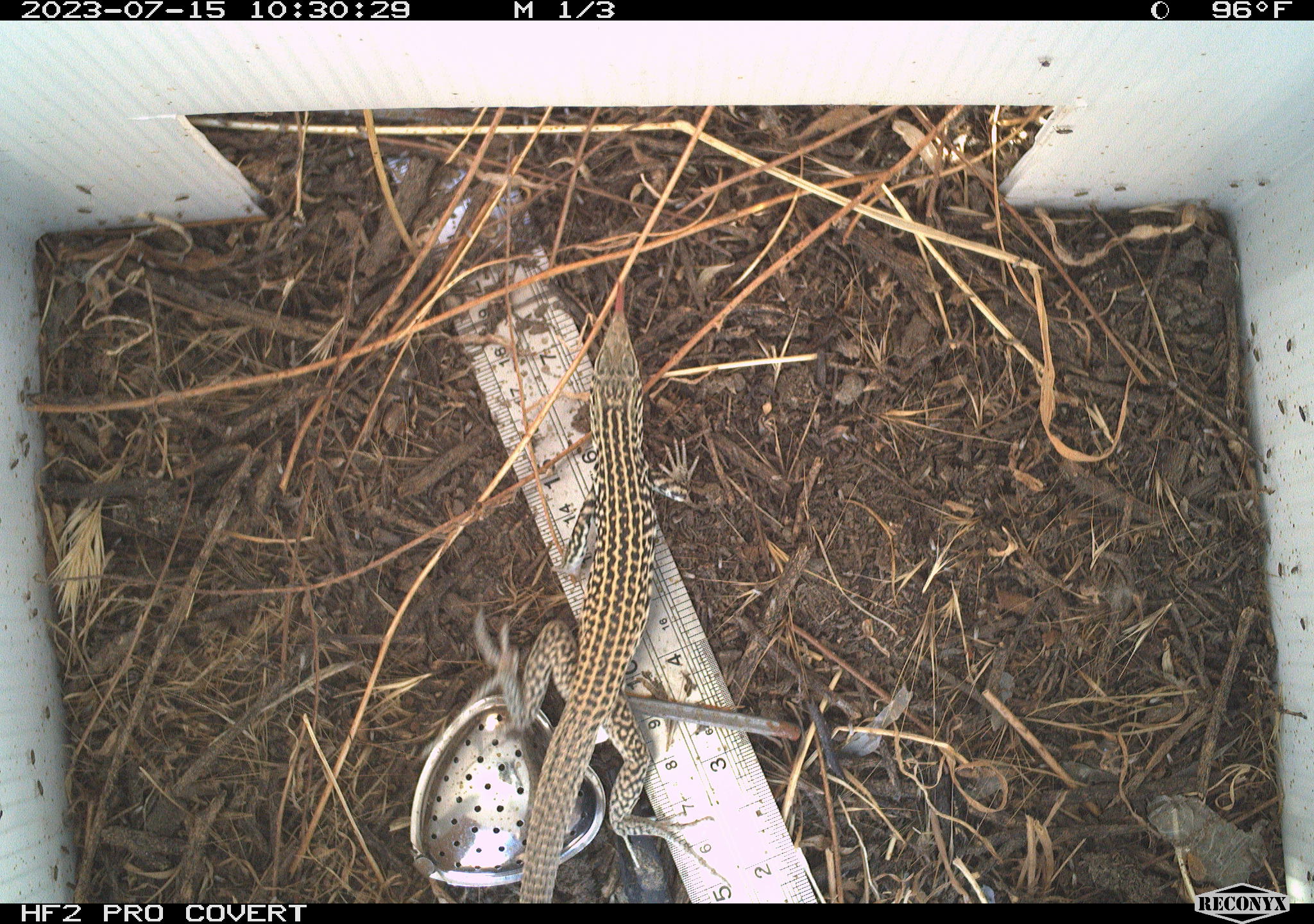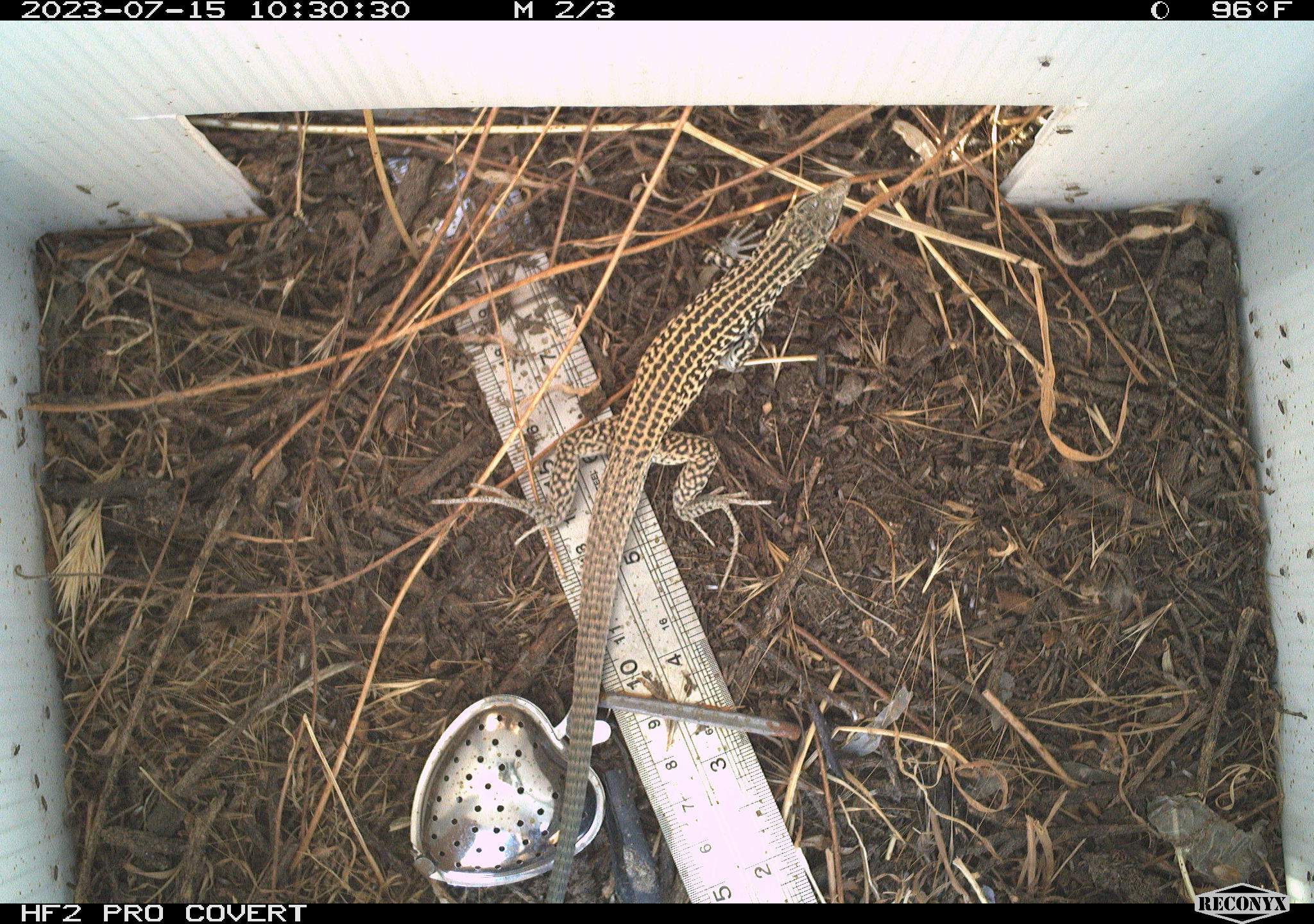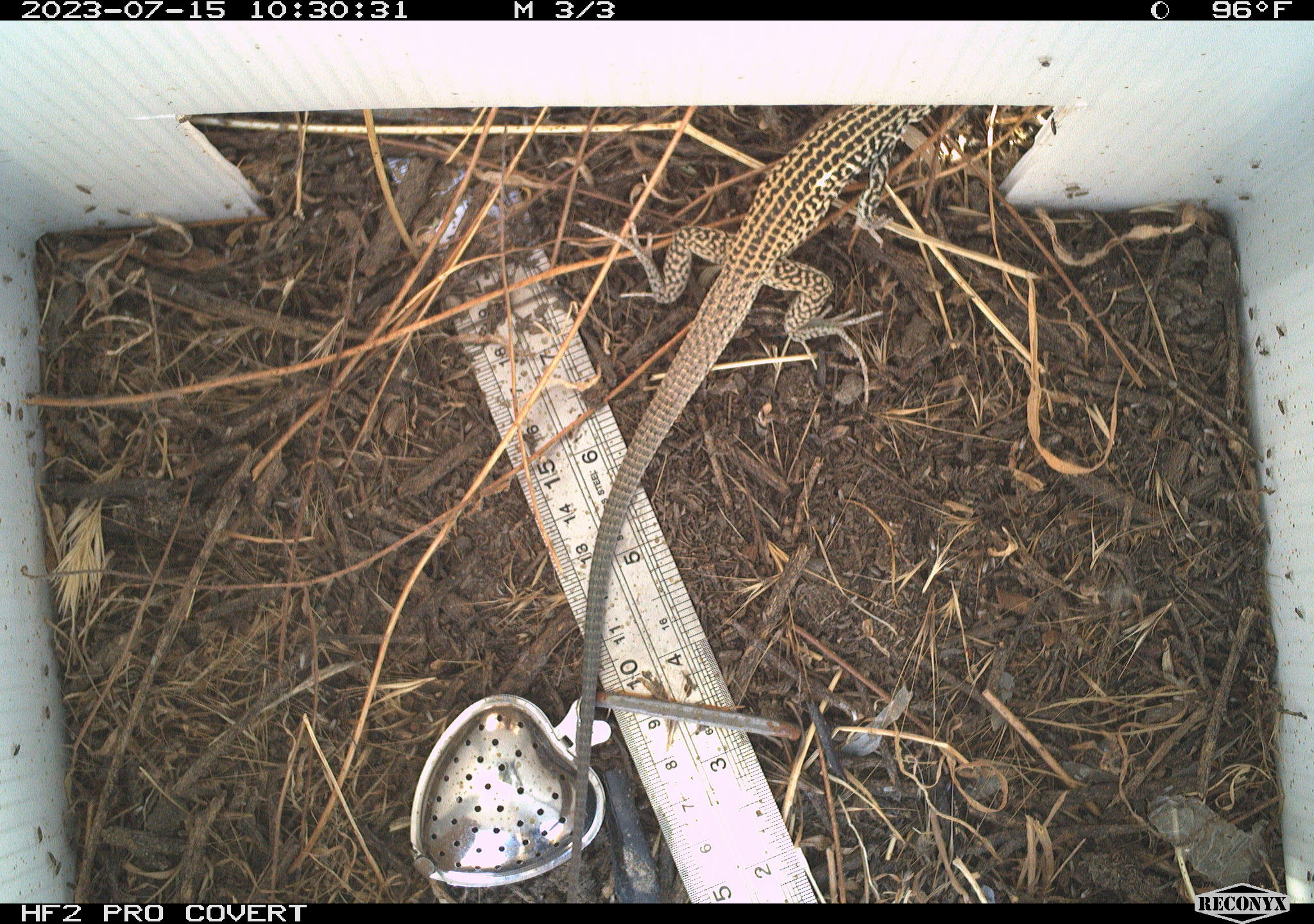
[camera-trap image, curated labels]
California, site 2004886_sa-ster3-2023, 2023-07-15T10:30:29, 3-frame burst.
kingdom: Animalia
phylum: Chordata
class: Reptilia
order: Squamata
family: Teiidae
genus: Aspidoscelis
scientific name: Aspidoscelis tigris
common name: western whiptail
Western whiptail (Aspidoscelis tigris).